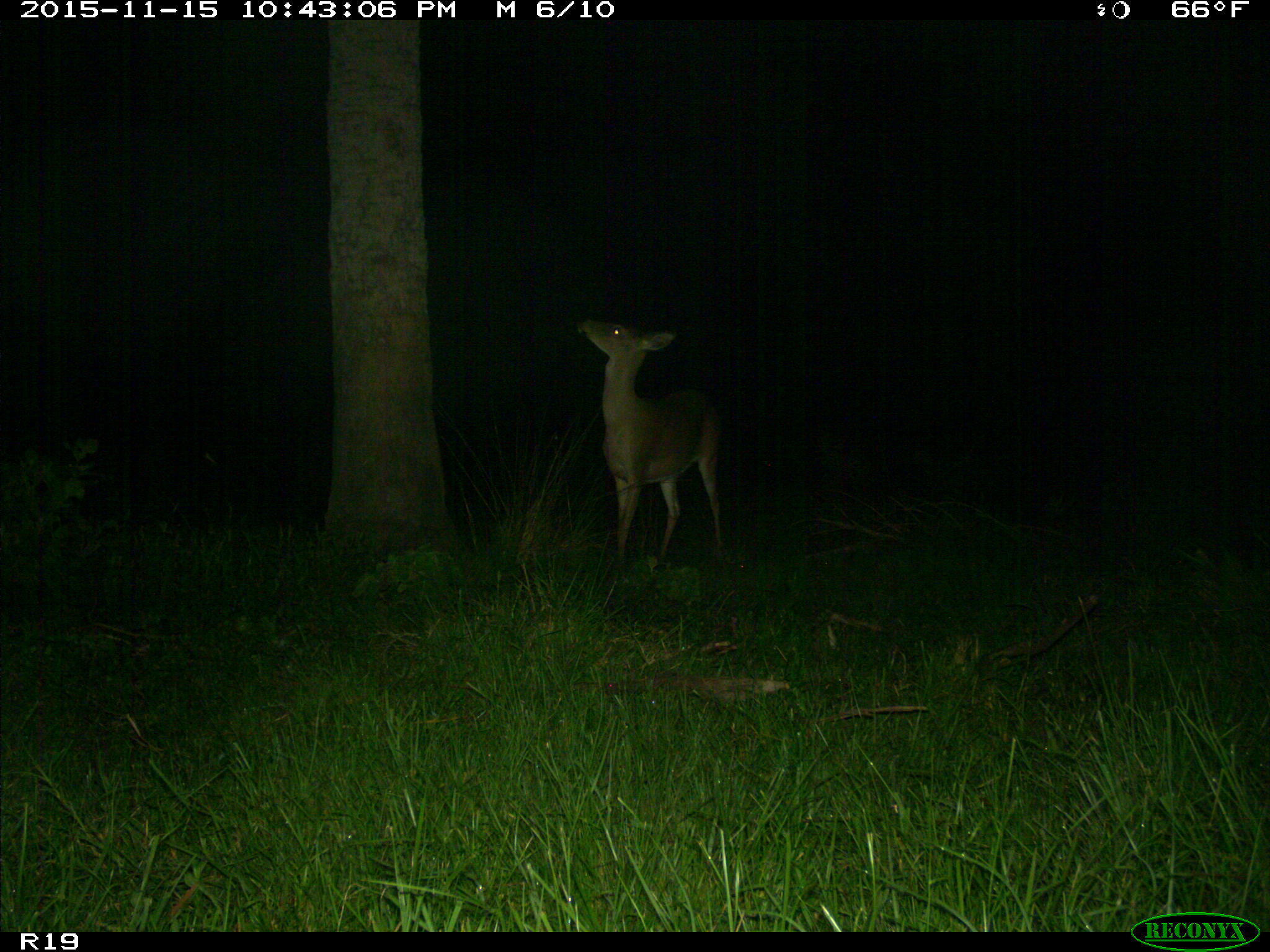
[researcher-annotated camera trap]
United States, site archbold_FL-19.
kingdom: Animalia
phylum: Chordata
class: Mammalia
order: Artiodactyla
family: Cervidae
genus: Odocoileus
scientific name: Odocoileus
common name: deer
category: unidentified deer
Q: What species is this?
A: Unidentified deer (deer) (Odocoileus).